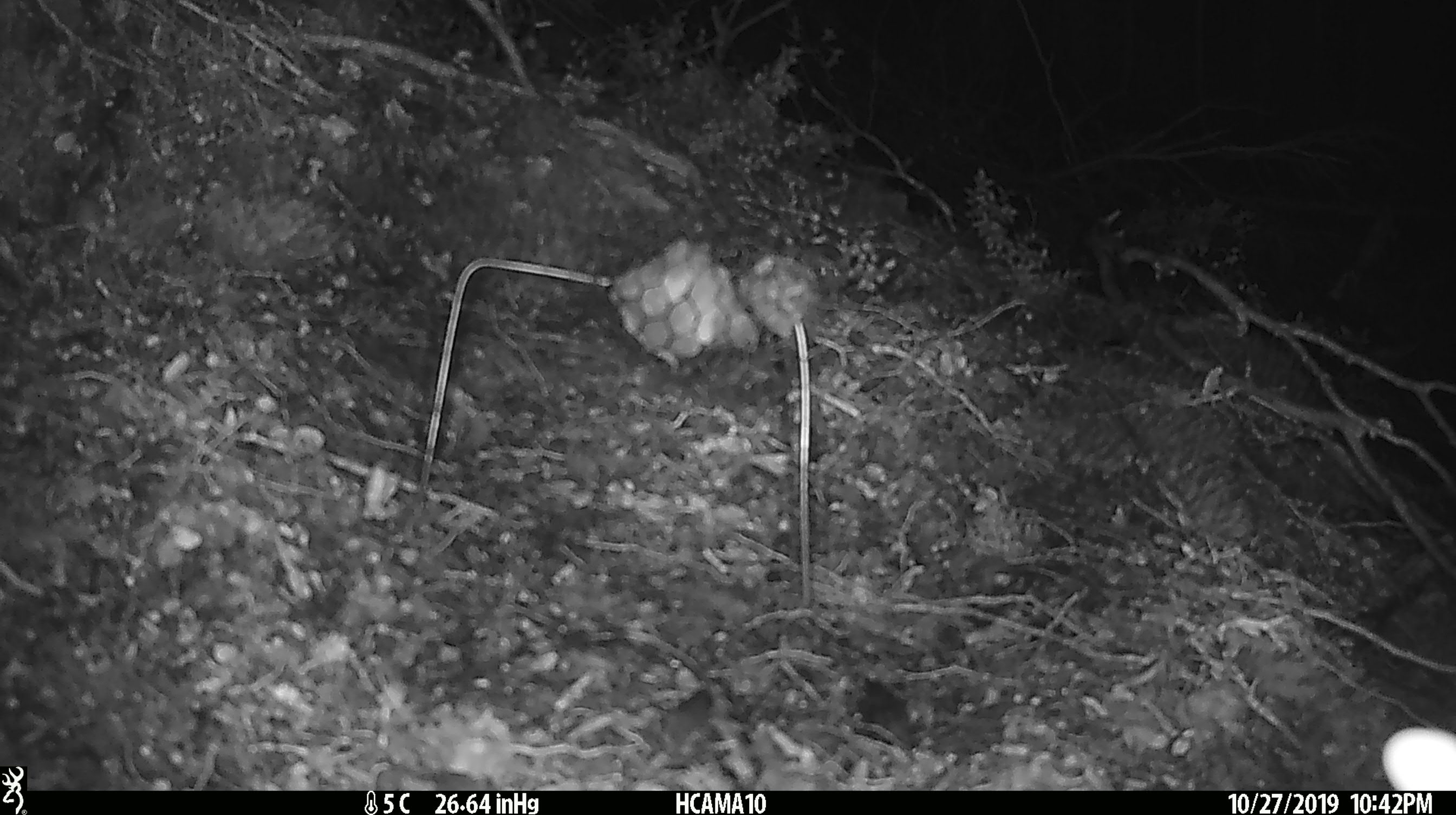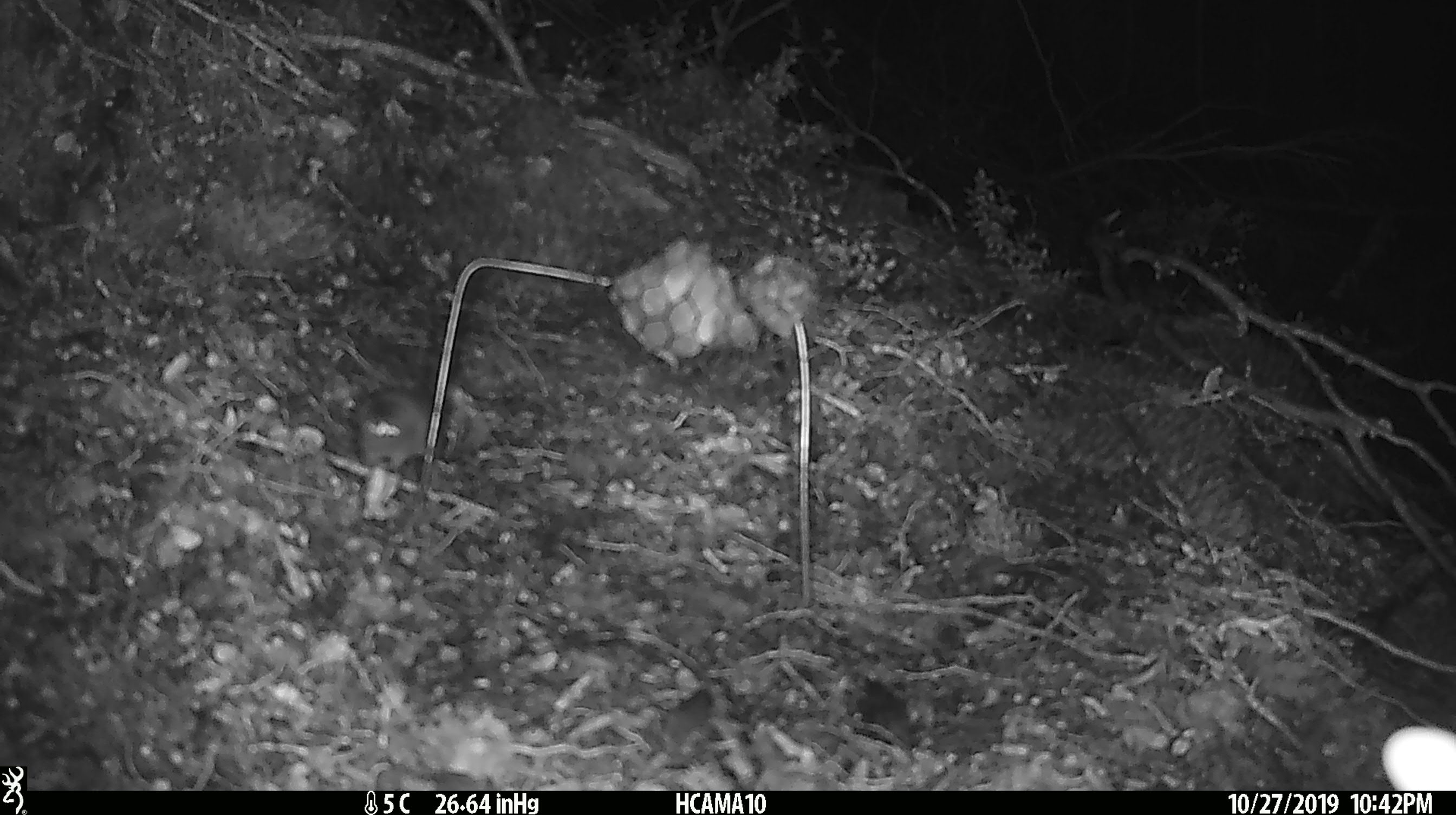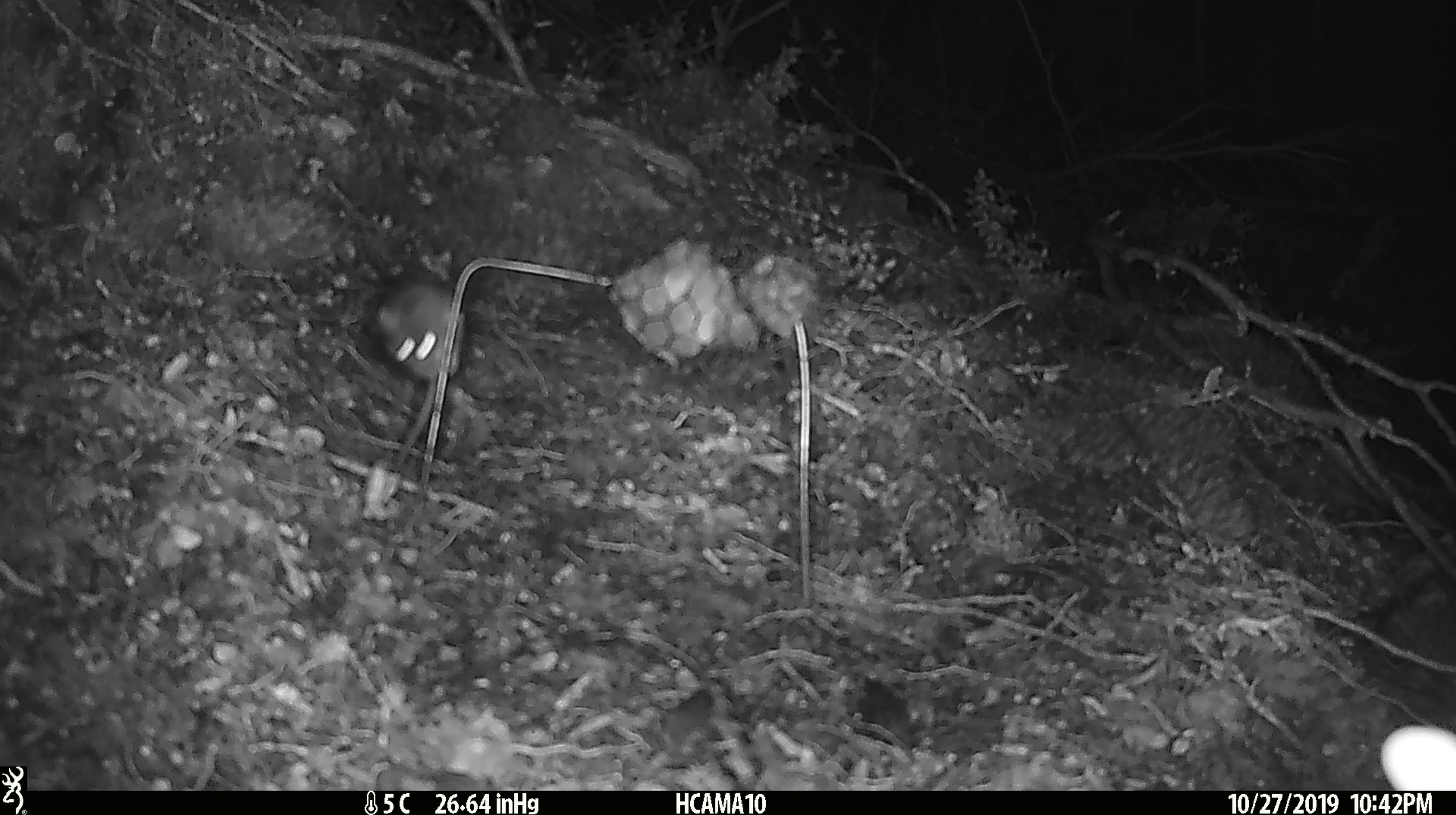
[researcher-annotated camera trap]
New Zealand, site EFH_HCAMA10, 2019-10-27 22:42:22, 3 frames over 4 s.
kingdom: Animalia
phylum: Chordata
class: Mammalia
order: Rodentia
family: Muridae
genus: Mus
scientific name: Mus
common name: mouse